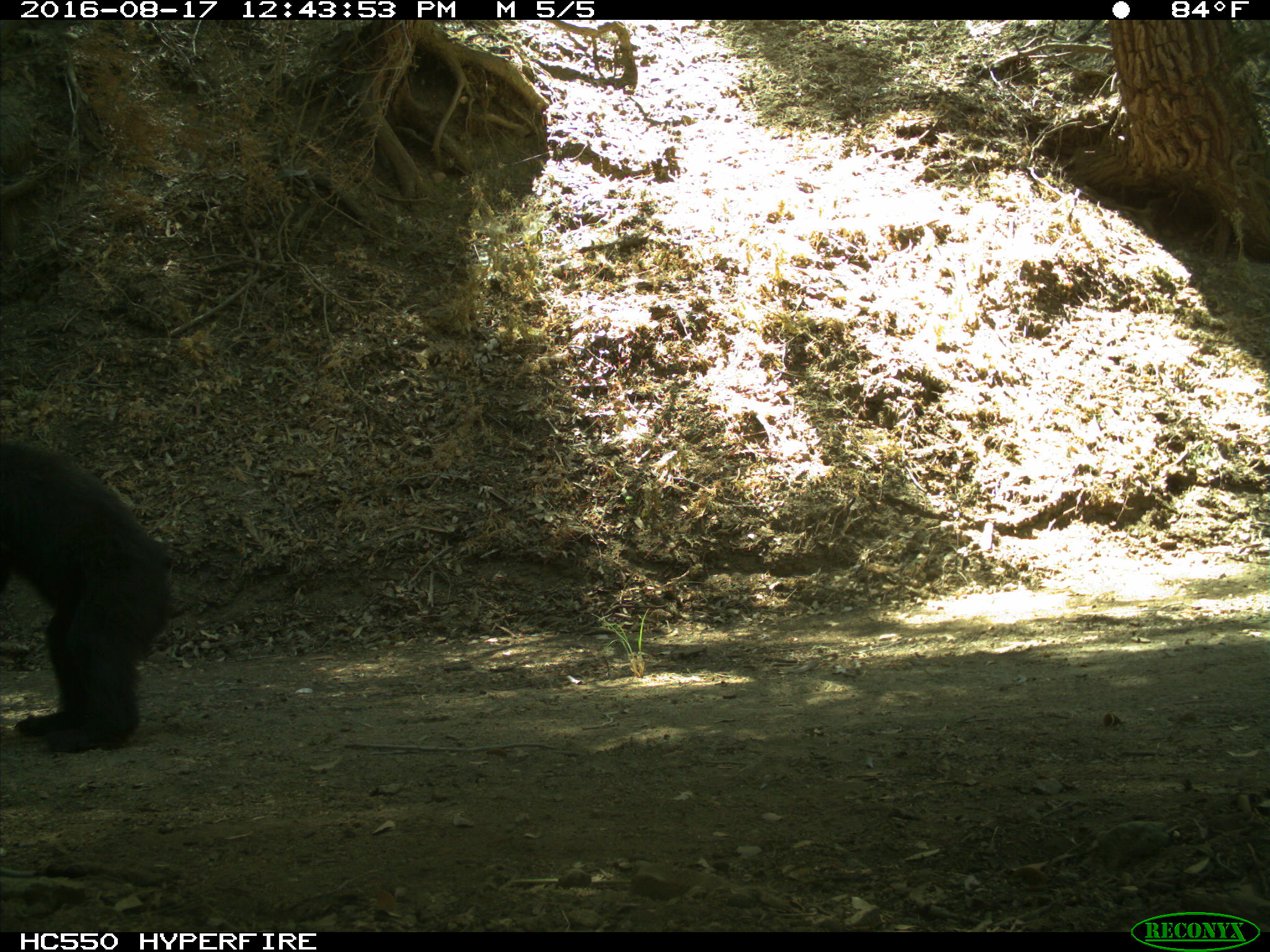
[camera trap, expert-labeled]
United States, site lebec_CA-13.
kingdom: Animalia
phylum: Chordata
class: Mammalia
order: Carnivora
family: Ursidae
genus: Ursus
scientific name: Ursus americanus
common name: american black bear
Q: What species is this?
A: Ursus americanus (american black bear).